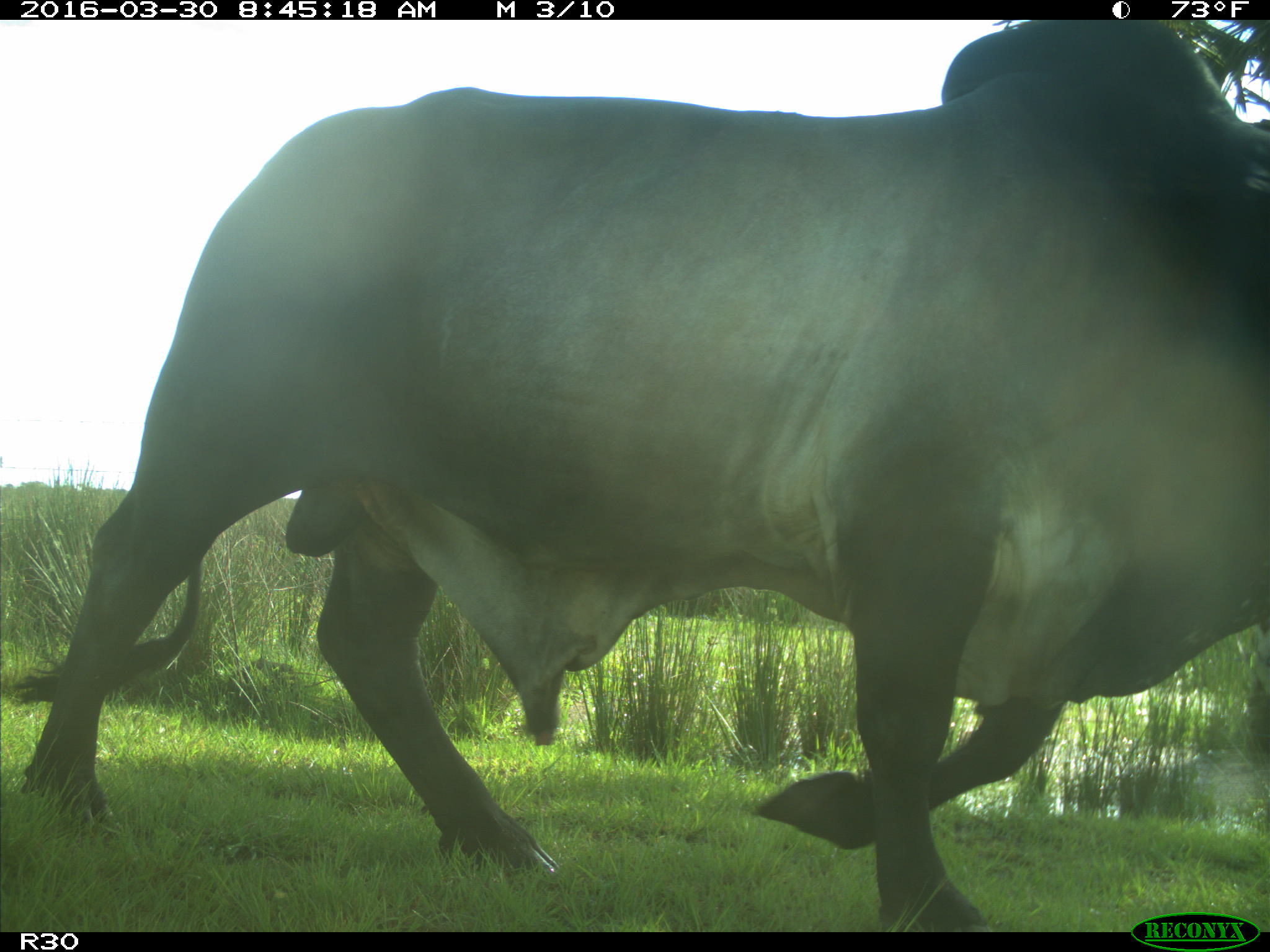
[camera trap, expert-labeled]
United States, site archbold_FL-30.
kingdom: Animalia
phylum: Chordata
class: Mammalia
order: Artiodactyla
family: Bovidae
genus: Bos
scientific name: Bos taurus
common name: domestic cow